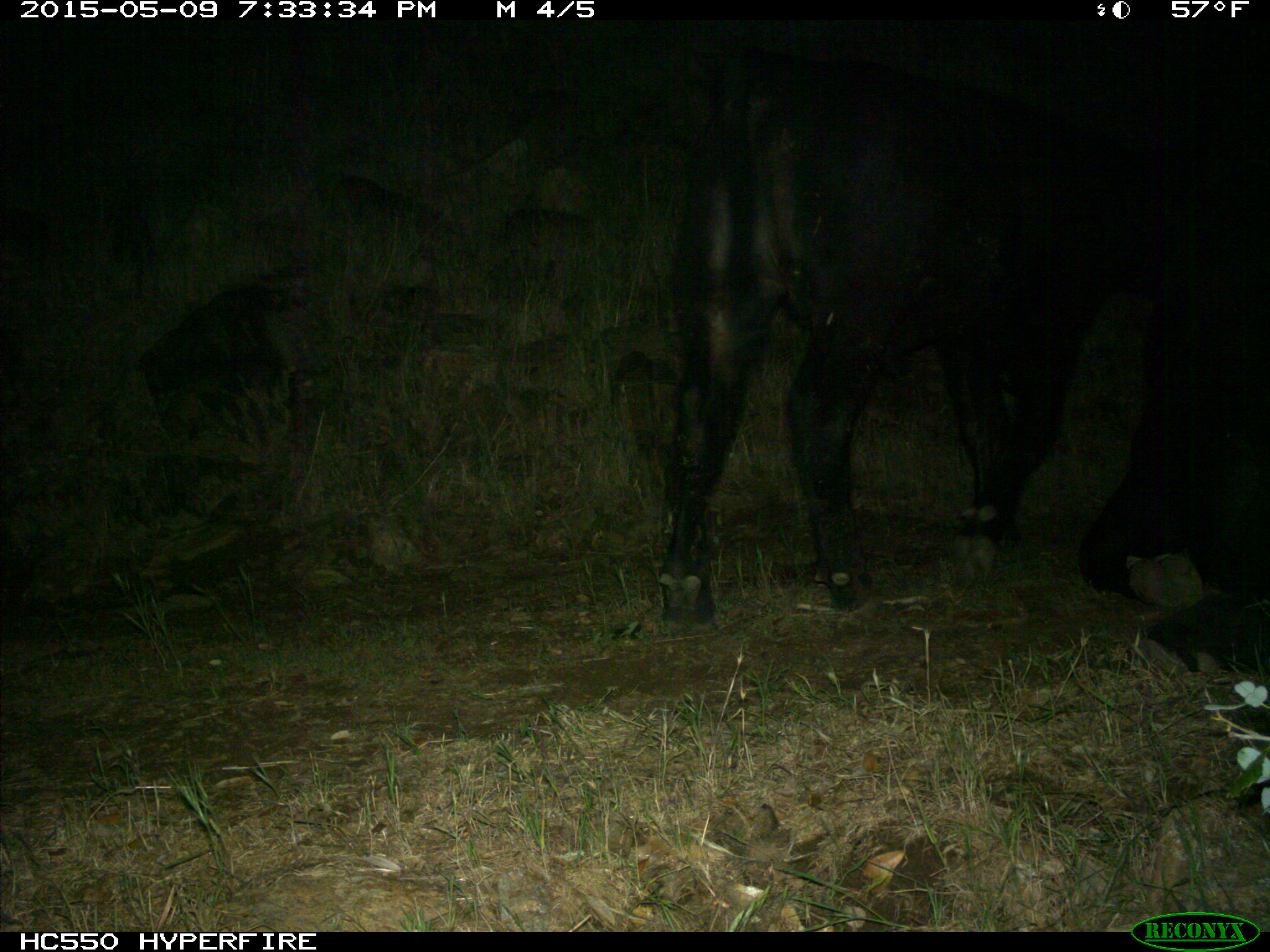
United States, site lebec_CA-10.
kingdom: Animalia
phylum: Chordata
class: Mammalia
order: Artiodactyla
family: Bovidae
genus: Bos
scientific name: Bos taurus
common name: domestic cow